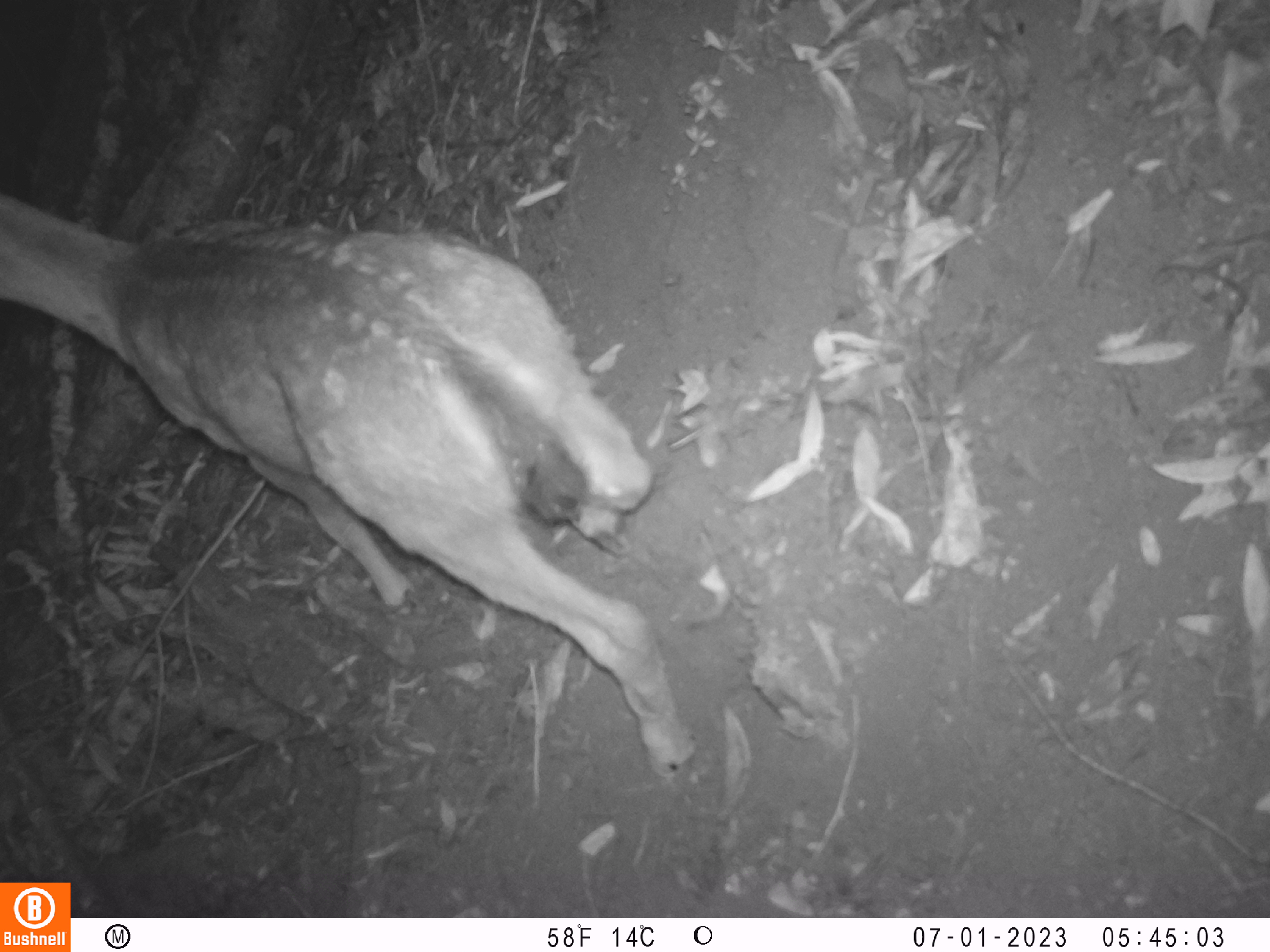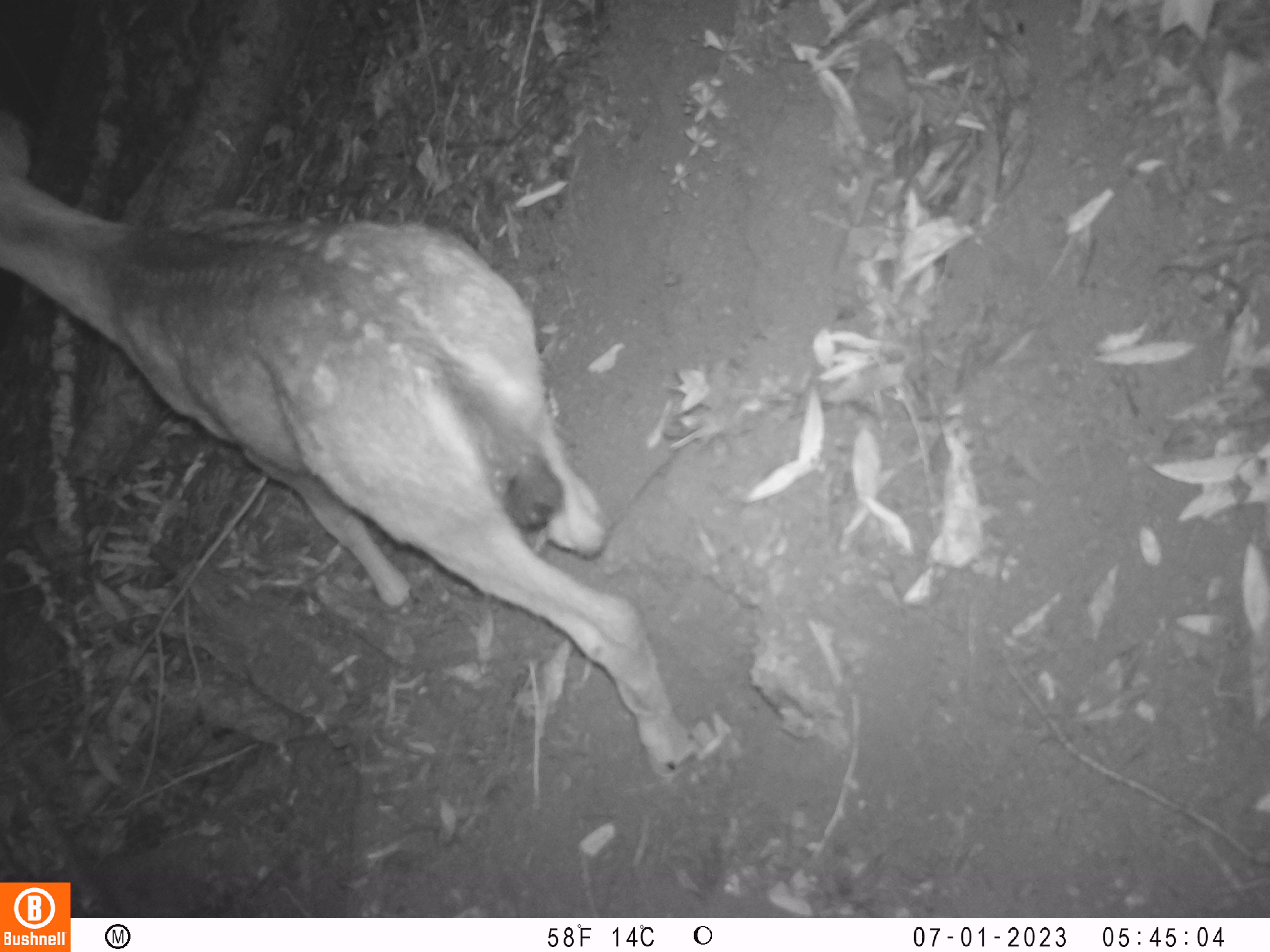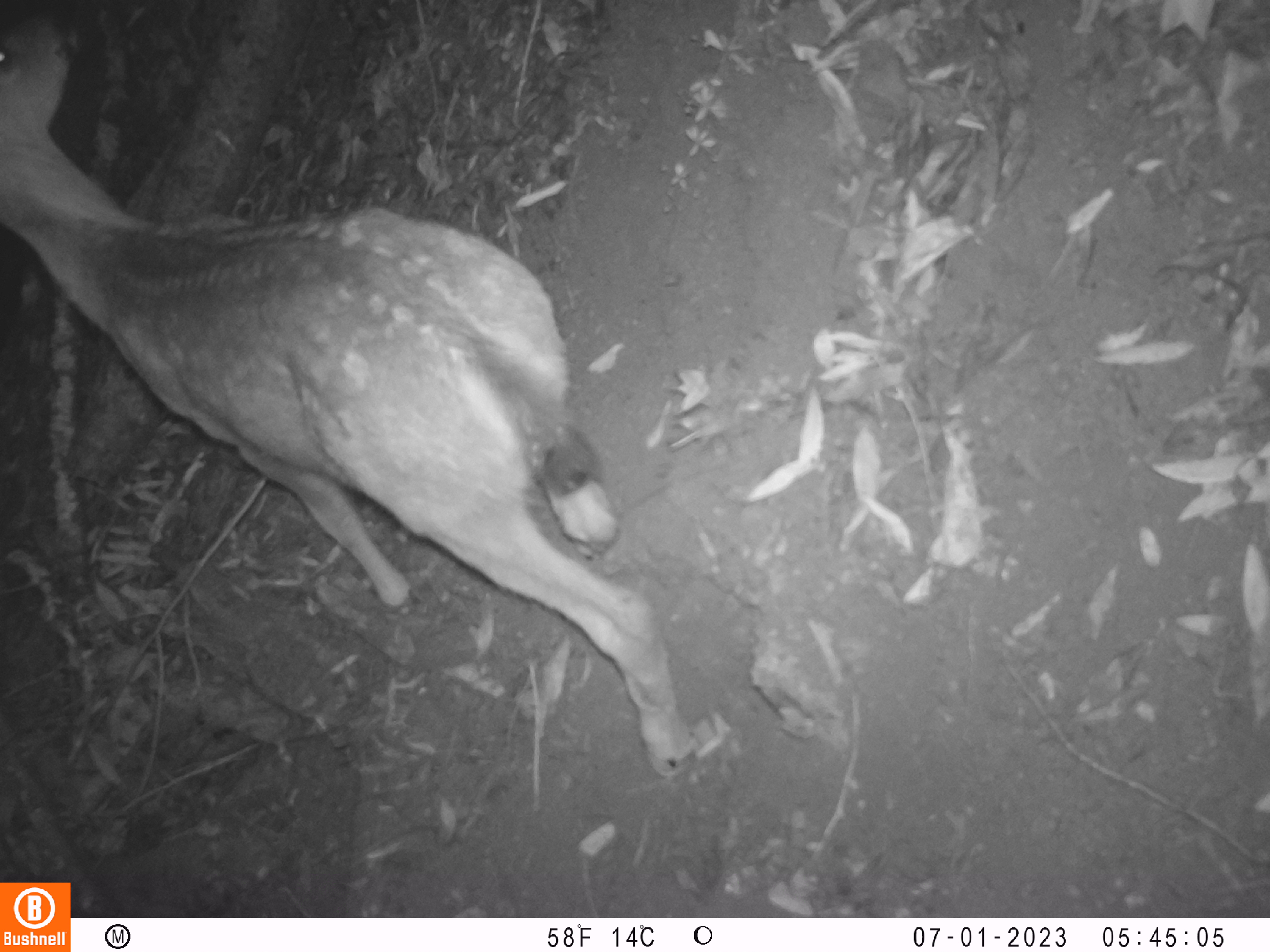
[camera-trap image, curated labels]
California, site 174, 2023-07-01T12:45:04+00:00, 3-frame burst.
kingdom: Animalia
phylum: Chordata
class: Mammalia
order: Artiodactyla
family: Cervidae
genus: Odocoileus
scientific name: Odocoileus hemionus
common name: mule deer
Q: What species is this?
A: Mule deer (Odocoileus hemionus).